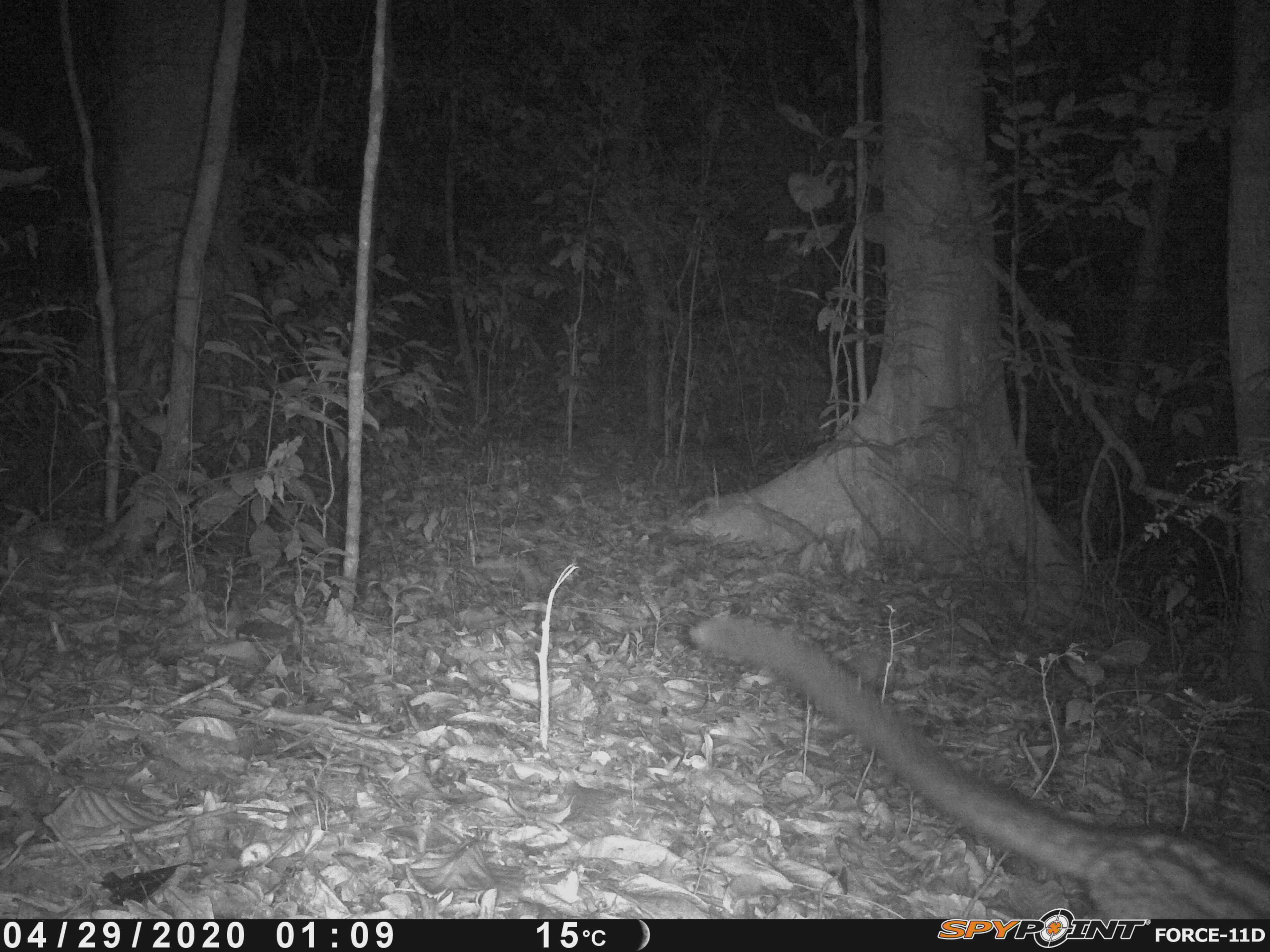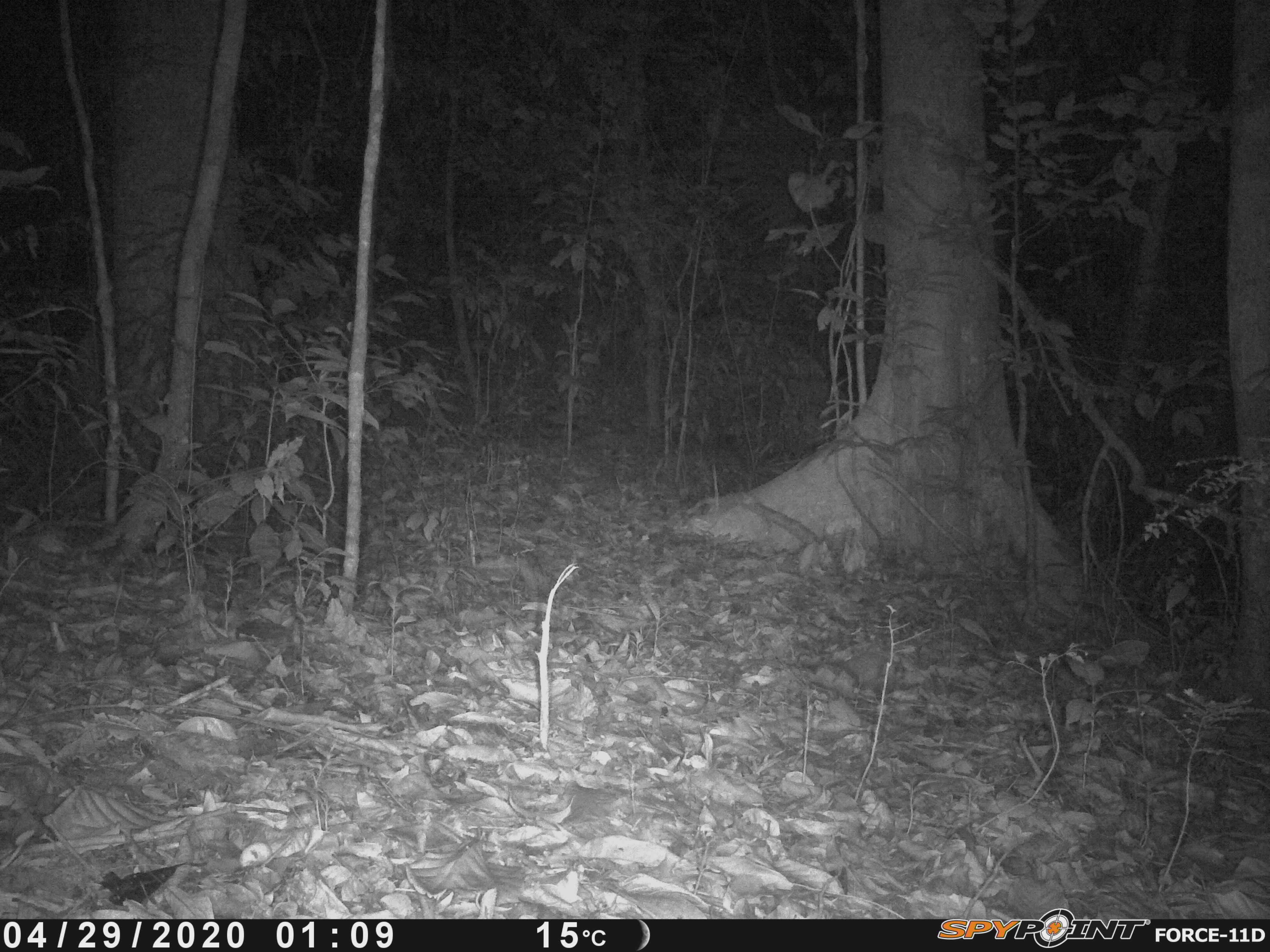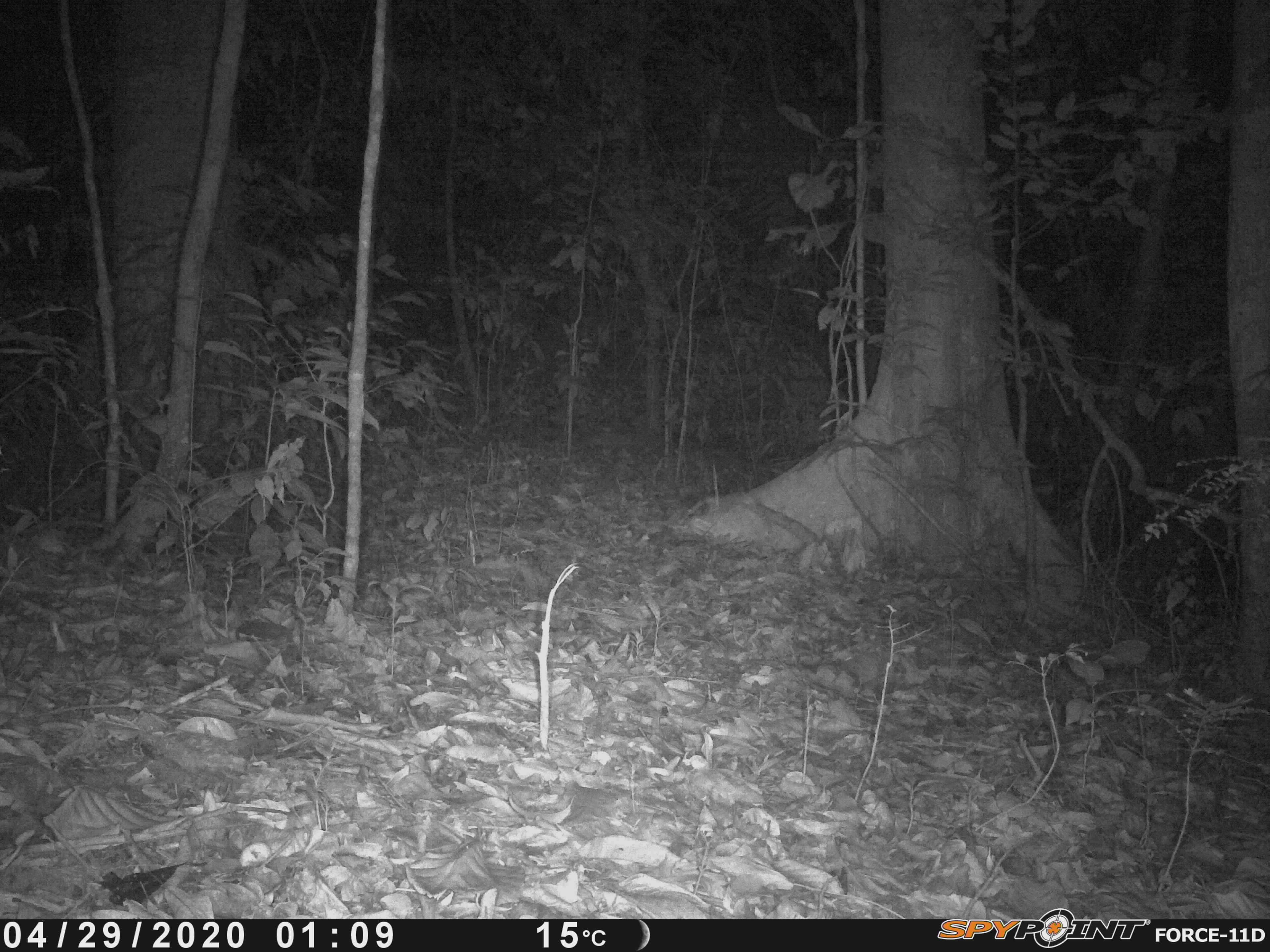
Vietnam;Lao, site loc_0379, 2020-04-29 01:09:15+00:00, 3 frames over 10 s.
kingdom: Animalia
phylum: Chordata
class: Mammalia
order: Carnivora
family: Viverridae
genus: Paradoxurus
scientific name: Paradoxurus hermaphroditus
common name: common palm civet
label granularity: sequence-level